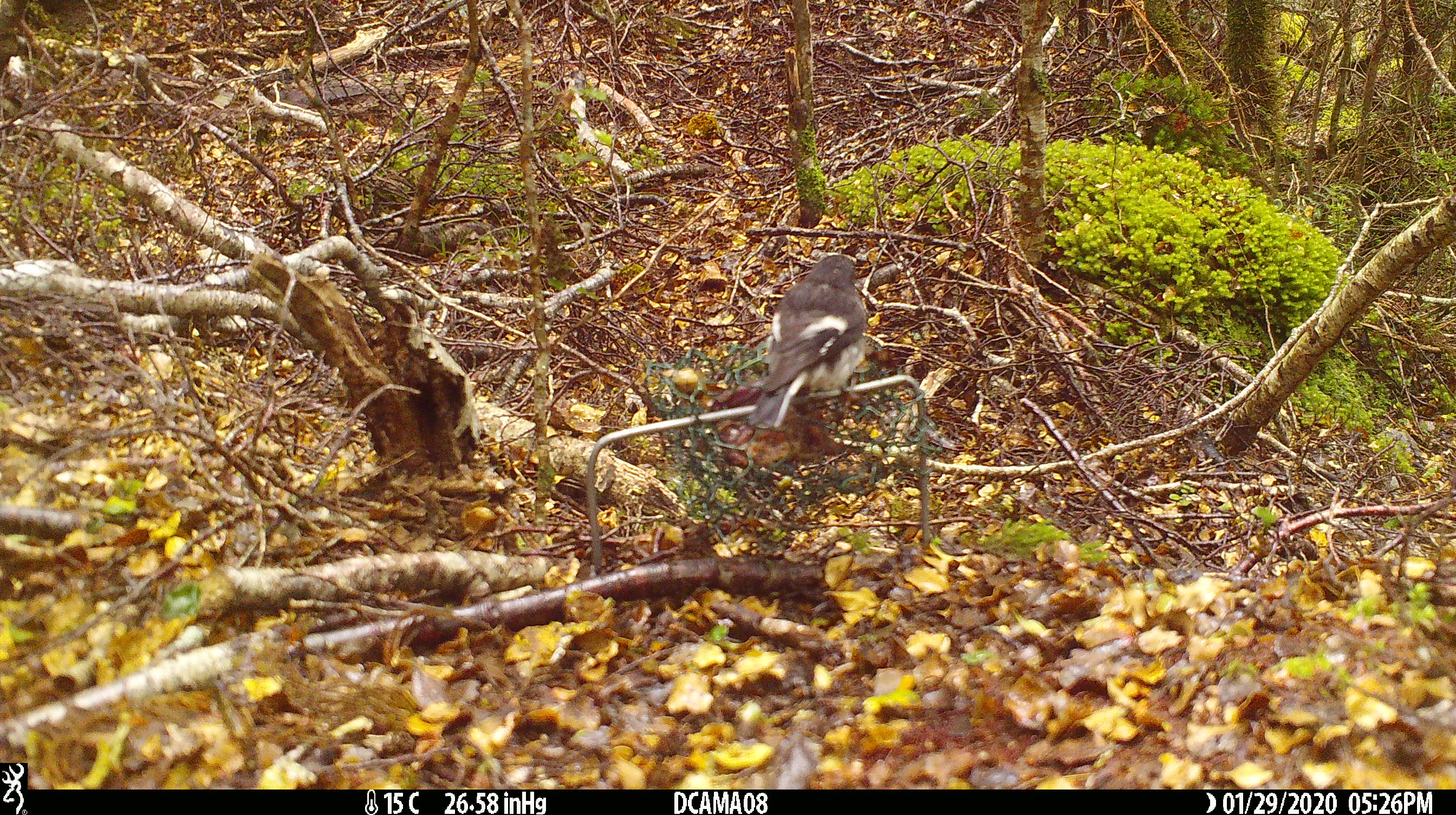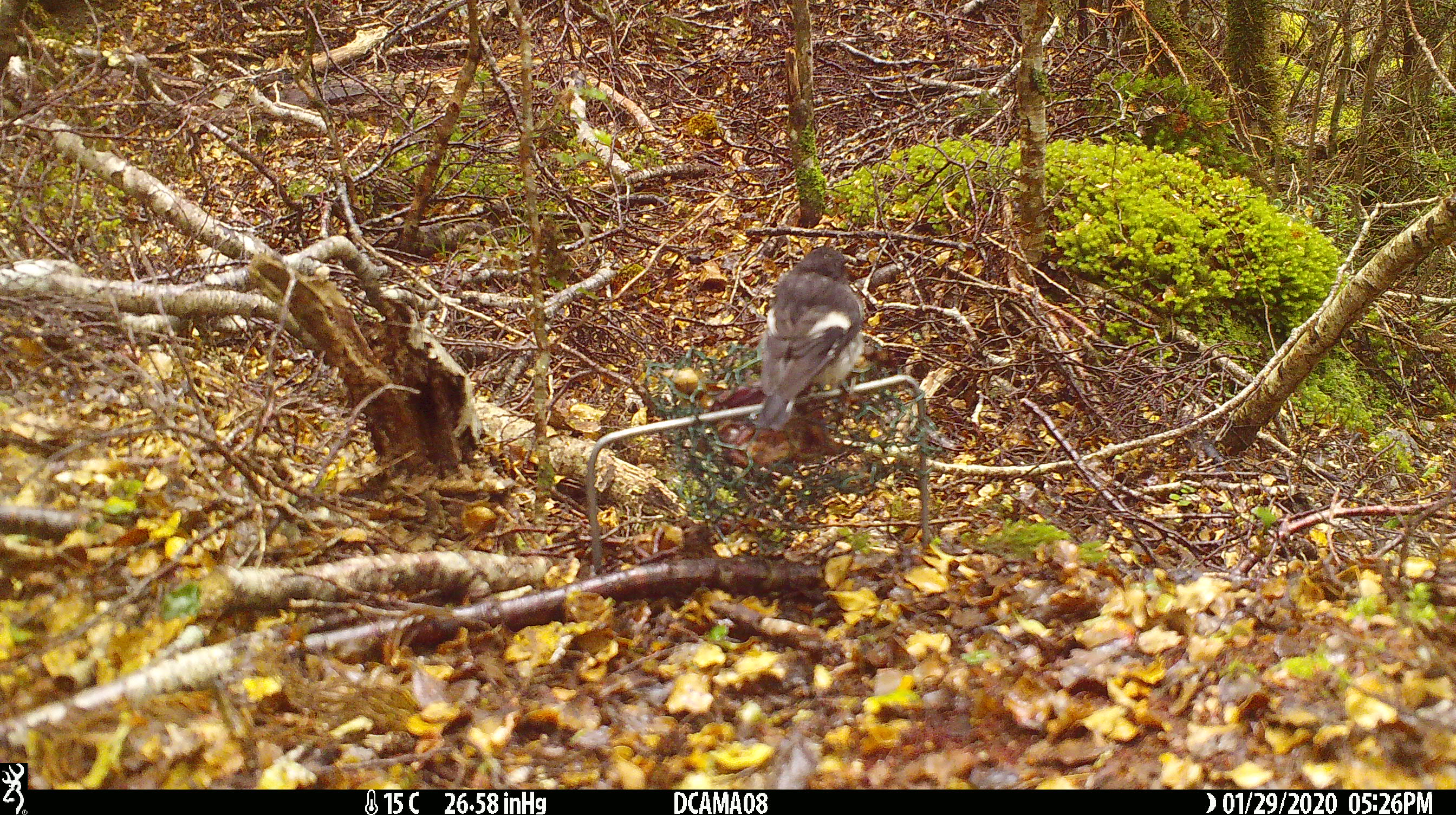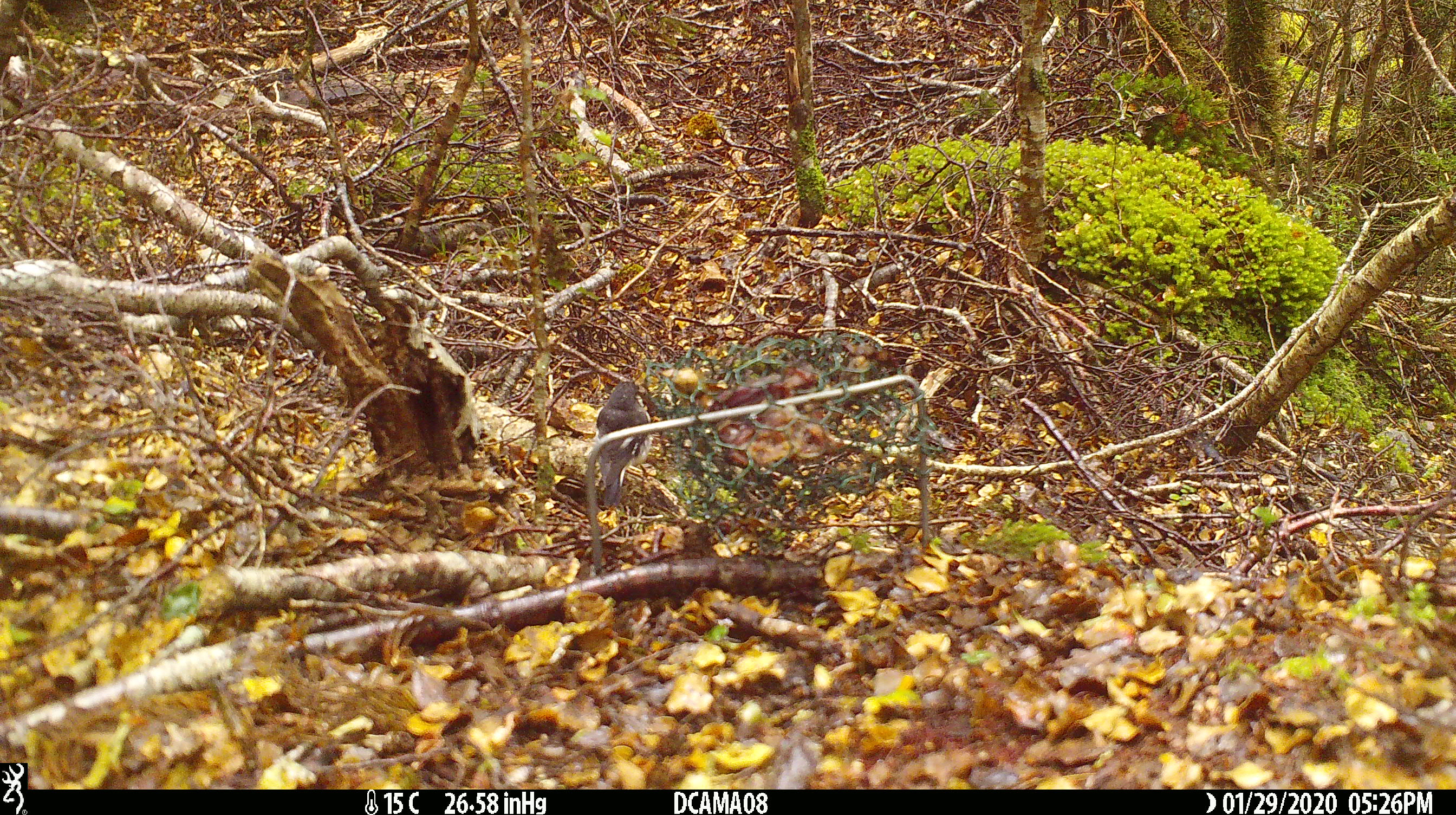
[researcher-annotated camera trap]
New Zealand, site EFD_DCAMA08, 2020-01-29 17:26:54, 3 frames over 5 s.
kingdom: Animalia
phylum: Chordata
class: Aves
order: Passeriformes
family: Petroicidae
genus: Petroica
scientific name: Petroica macrocephala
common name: tomtit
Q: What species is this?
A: Tomtit (Petroica macrocephala).